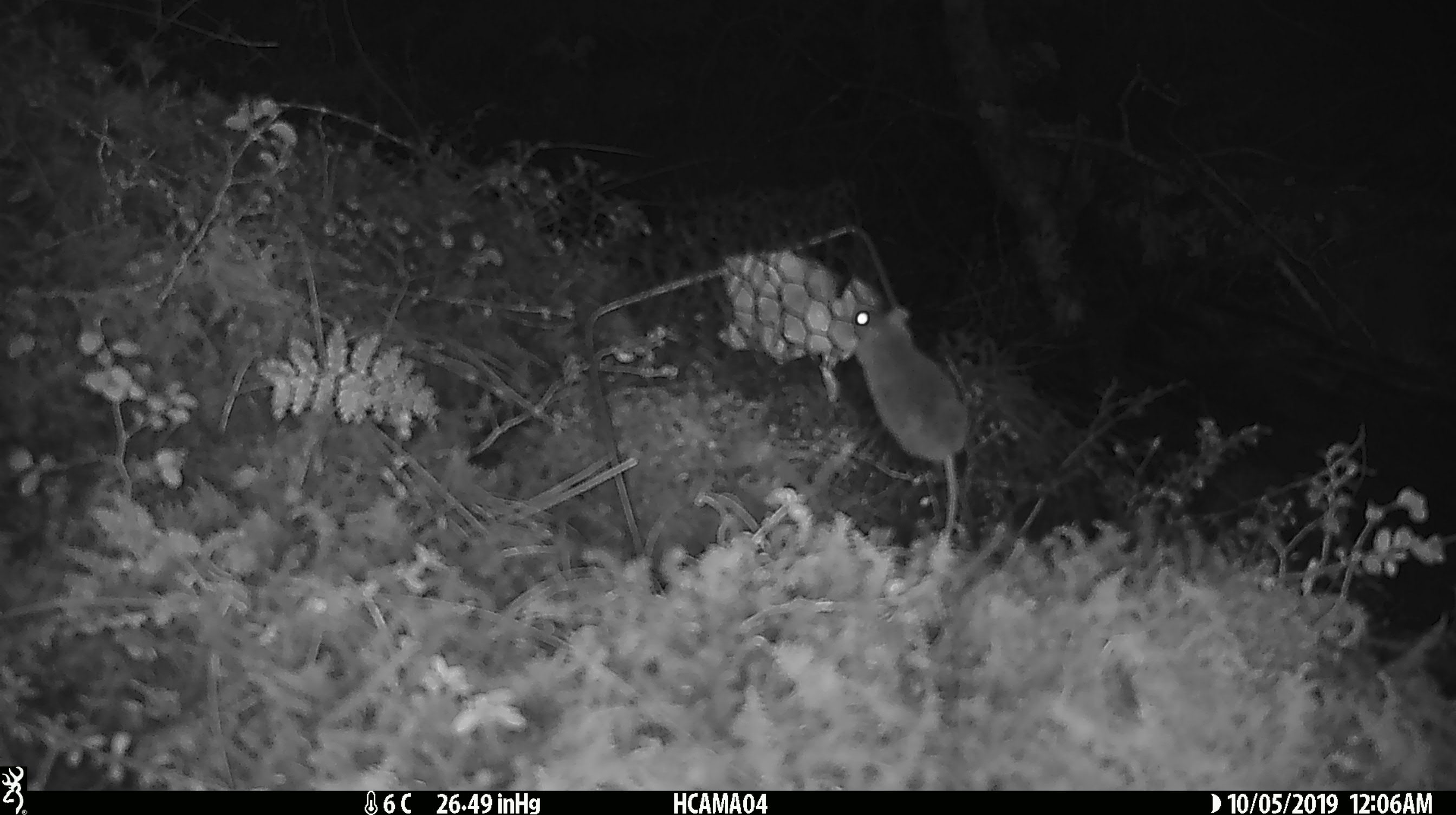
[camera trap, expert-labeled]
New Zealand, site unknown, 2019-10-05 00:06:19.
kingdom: Animalia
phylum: Chordata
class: Mammalia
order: Rodentia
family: Muridae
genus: Mus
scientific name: Mus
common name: mouse